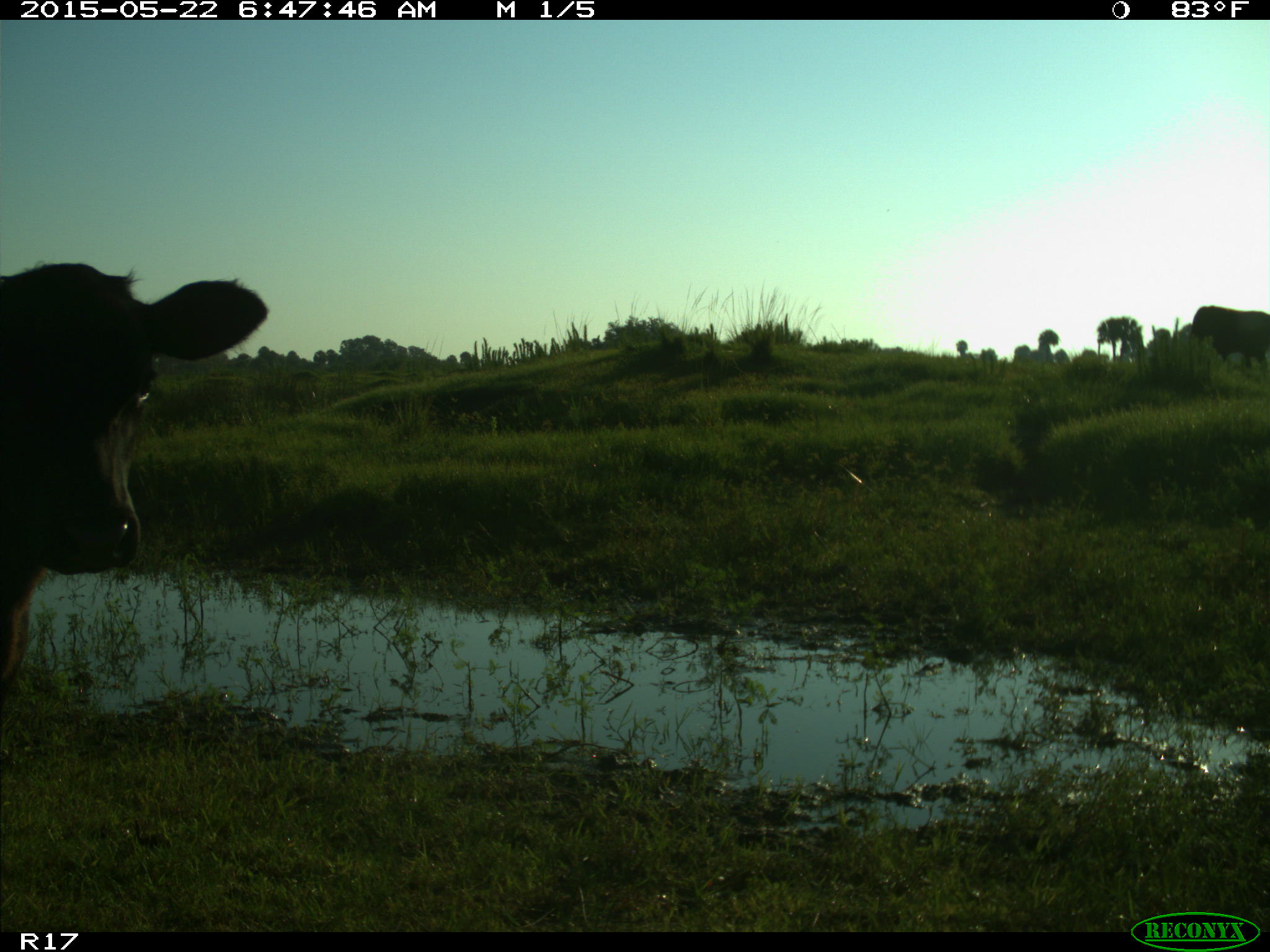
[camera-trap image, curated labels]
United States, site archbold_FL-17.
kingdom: Animalia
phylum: Chordata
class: Mammalia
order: Artiodactyla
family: Bovidae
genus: Bos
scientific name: Bos taurus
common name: domestic cow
Bos taurus (domestic cow).